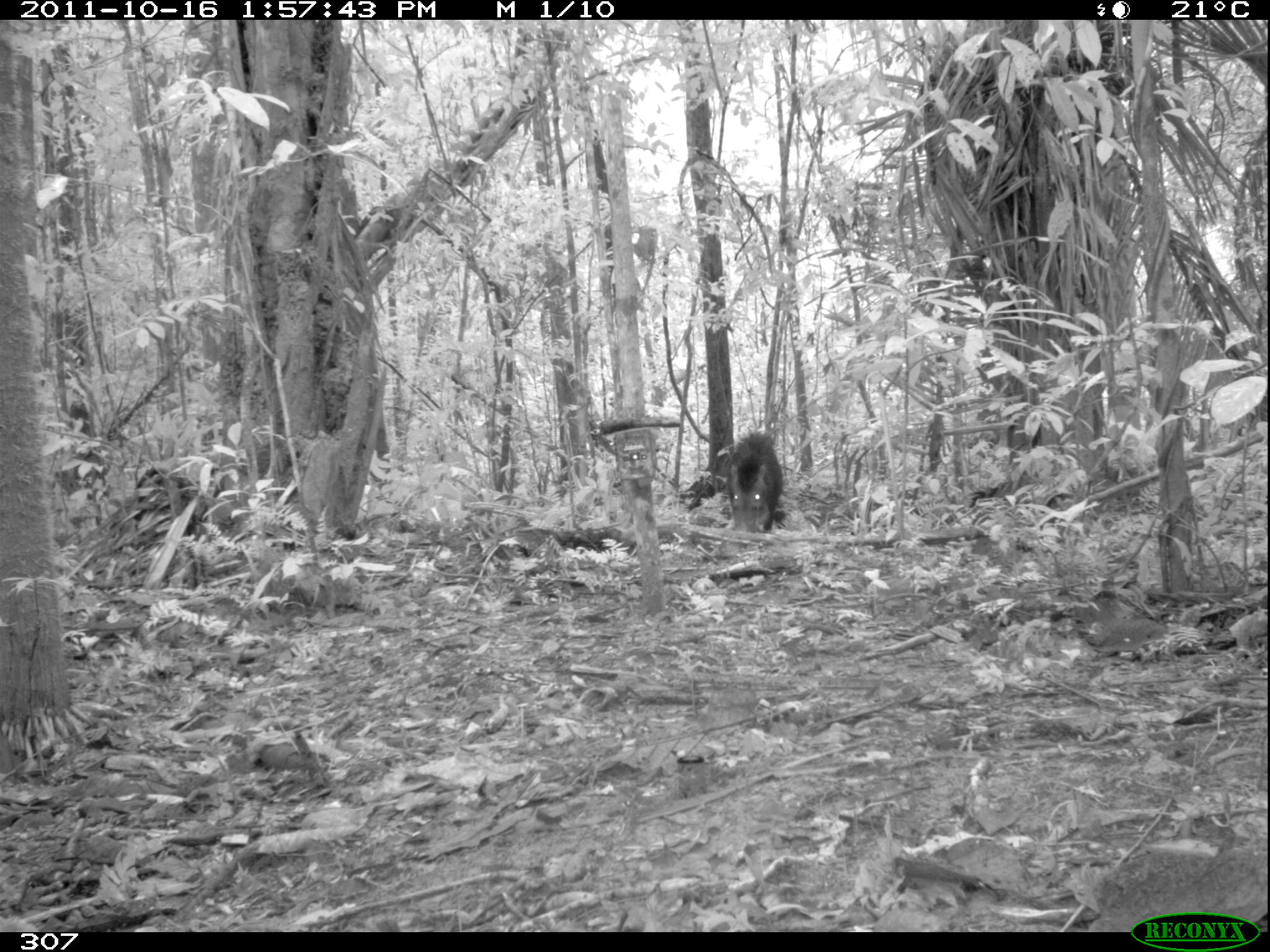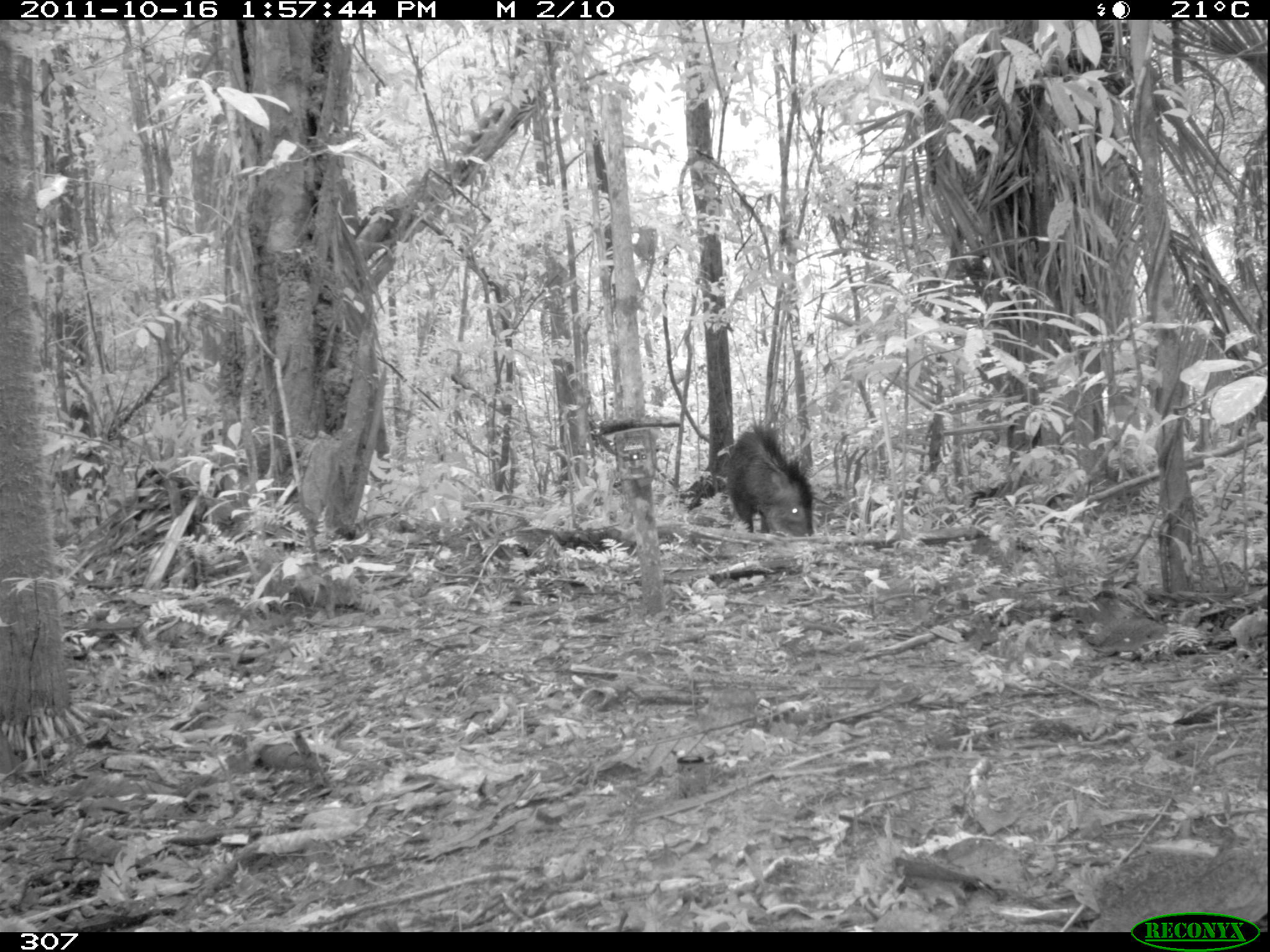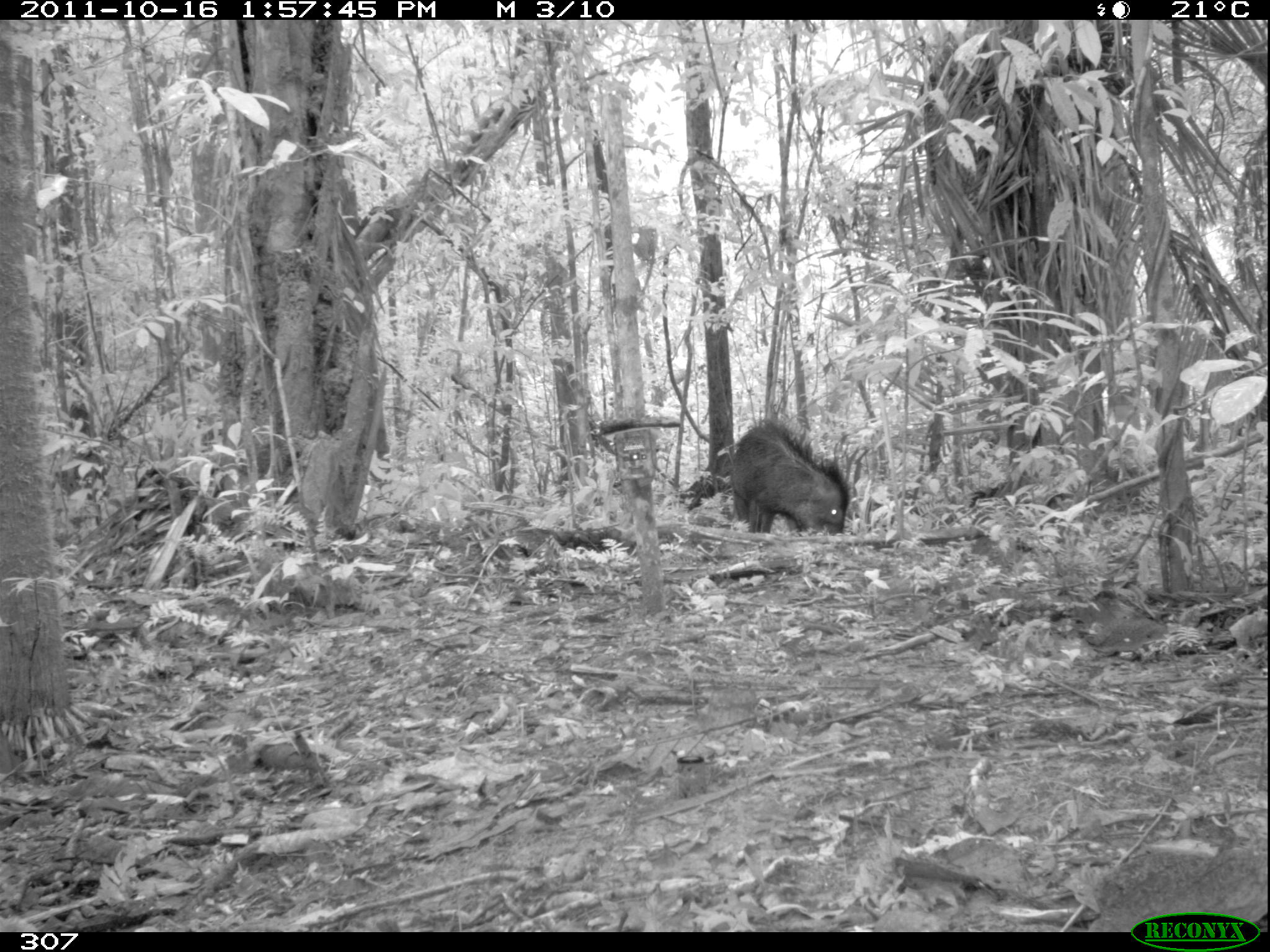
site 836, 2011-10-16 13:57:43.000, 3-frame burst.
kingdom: Animalia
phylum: Chordata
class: Mammalia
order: Artiodactyla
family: Tayassuidae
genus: Tayassu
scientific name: Tayassu pecari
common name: white-lipped peccary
Tayassu pecari (white-lipped peccary).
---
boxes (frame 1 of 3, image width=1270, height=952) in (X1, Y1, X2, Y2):
tayassu pecari: (726, 430, 784, 535)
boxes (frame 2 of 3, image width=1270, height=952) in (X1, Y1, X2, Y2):
tayassu pecari: (723, 420, 815, 539)